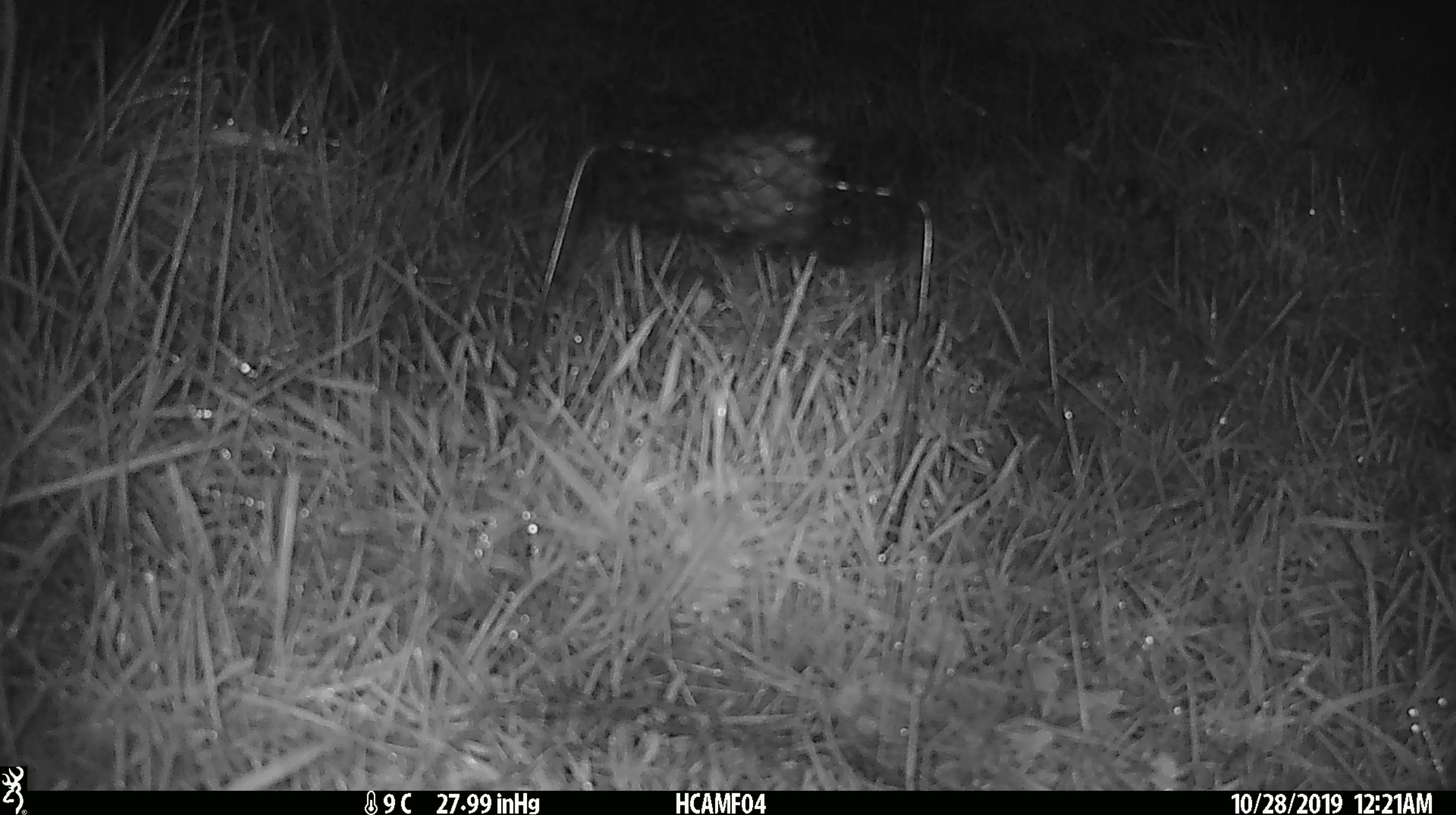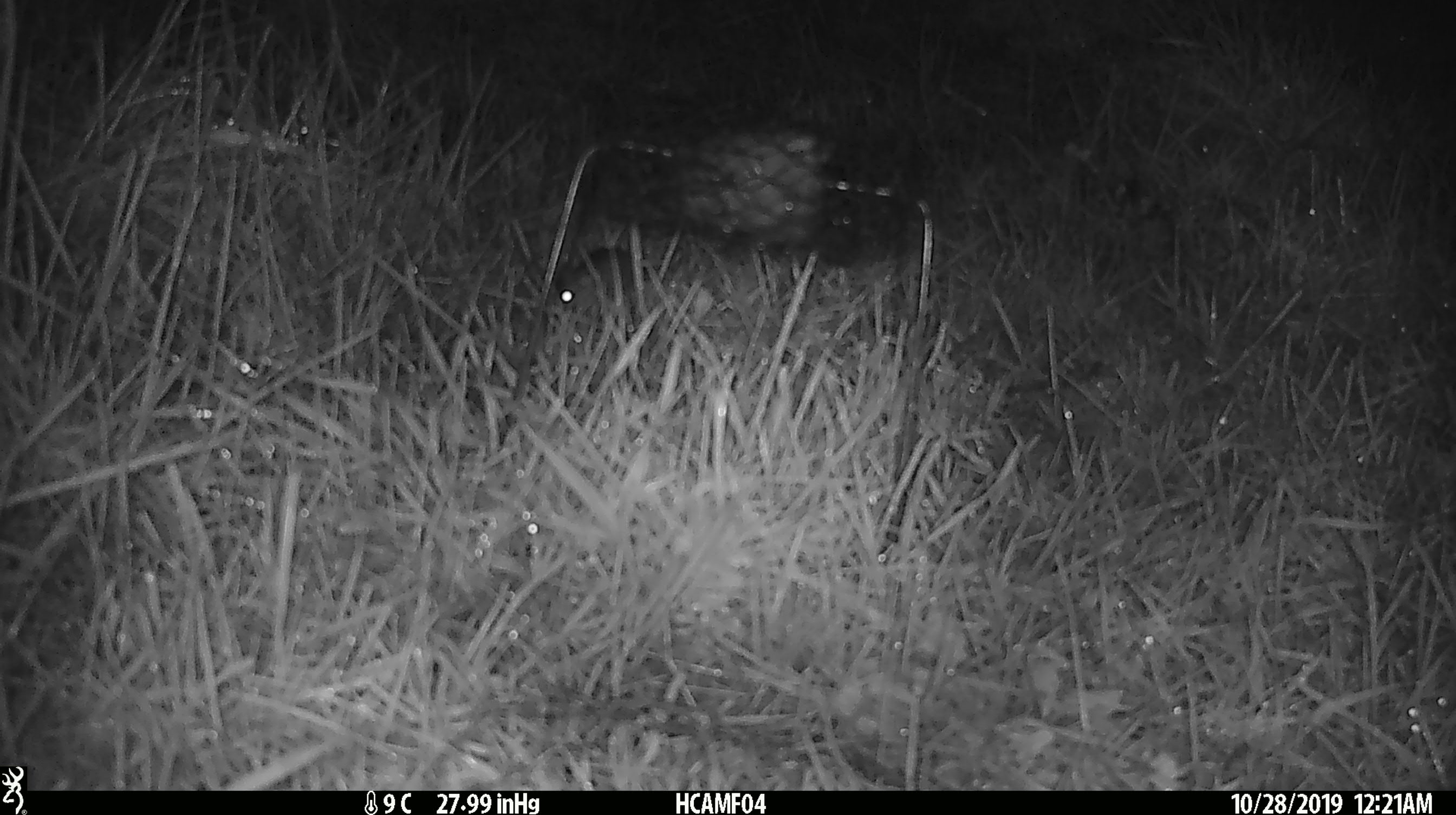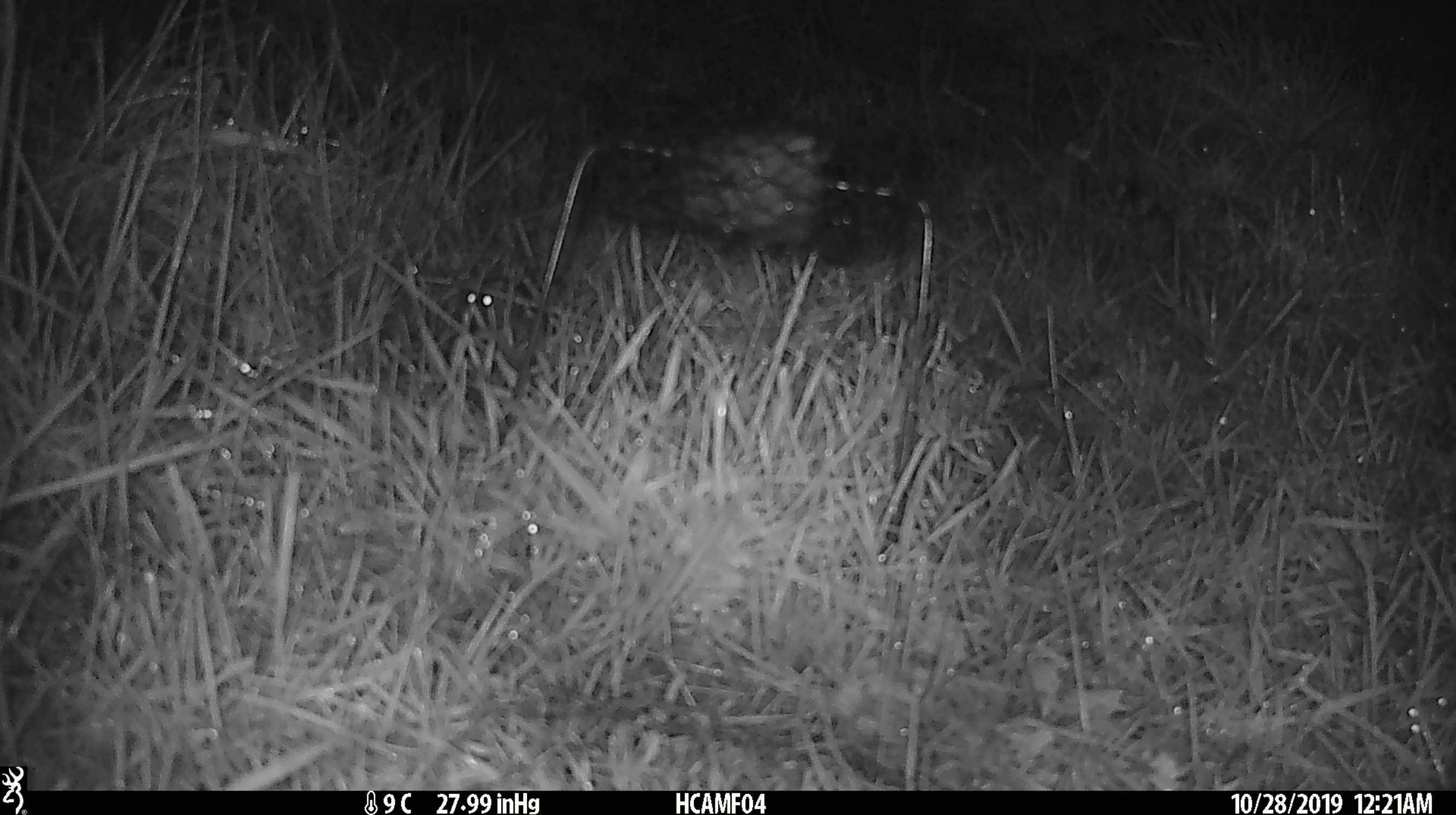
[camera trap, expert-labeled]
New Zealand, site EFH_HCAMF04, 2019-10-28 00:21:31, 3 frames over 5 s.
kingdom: Animalia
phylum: Chordata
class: Mammalia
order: Rodentia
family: Muridae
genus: Mus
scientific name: Mus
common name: mouse